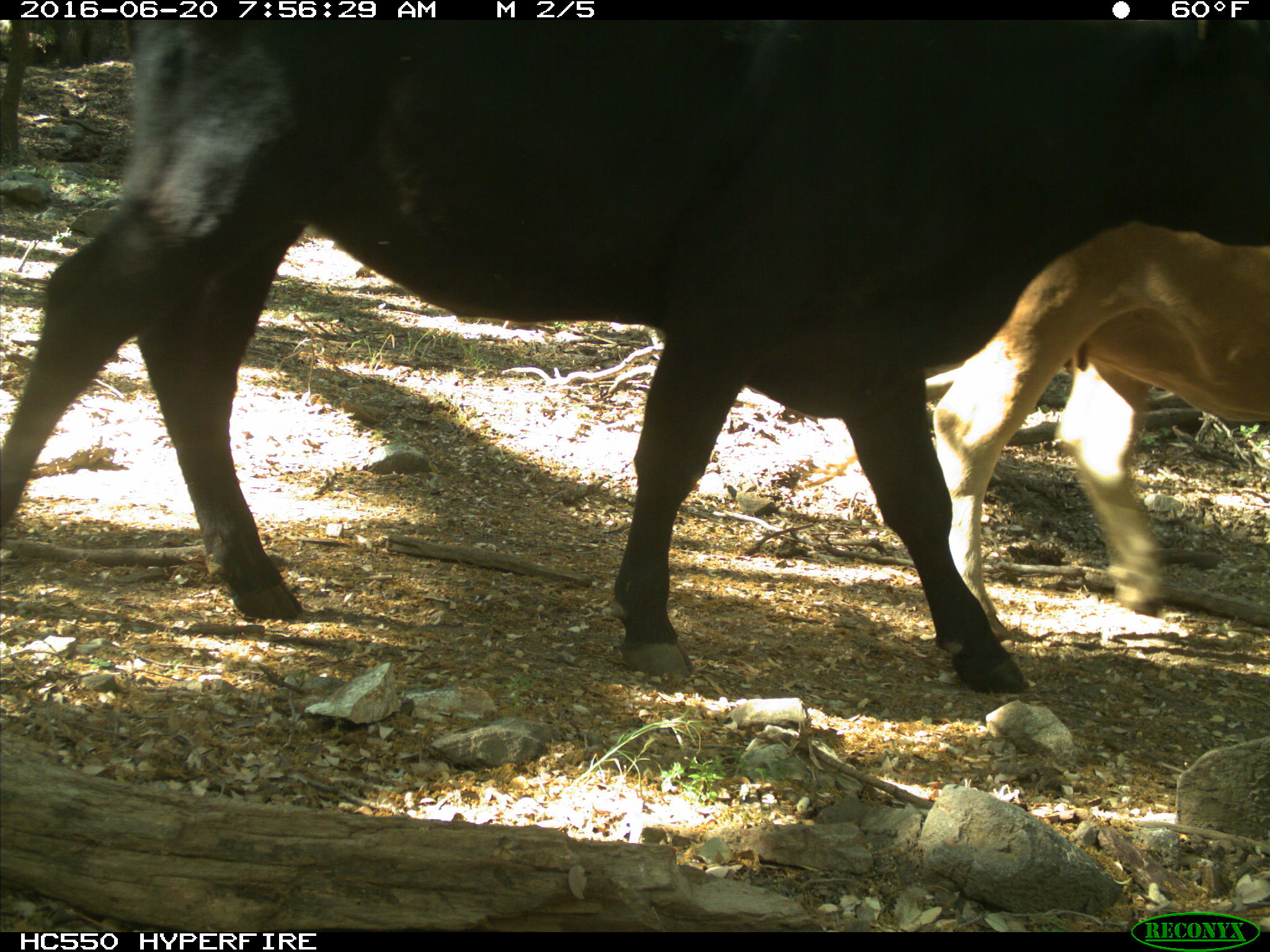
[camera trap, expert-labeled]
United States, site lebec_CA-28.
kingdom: Animalia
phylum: Chordata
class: Mammalia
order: Artiodactyla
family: Bovidae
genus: Bos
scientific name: Bos taurus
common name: domestic cow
Bos taurus (domestic cow).